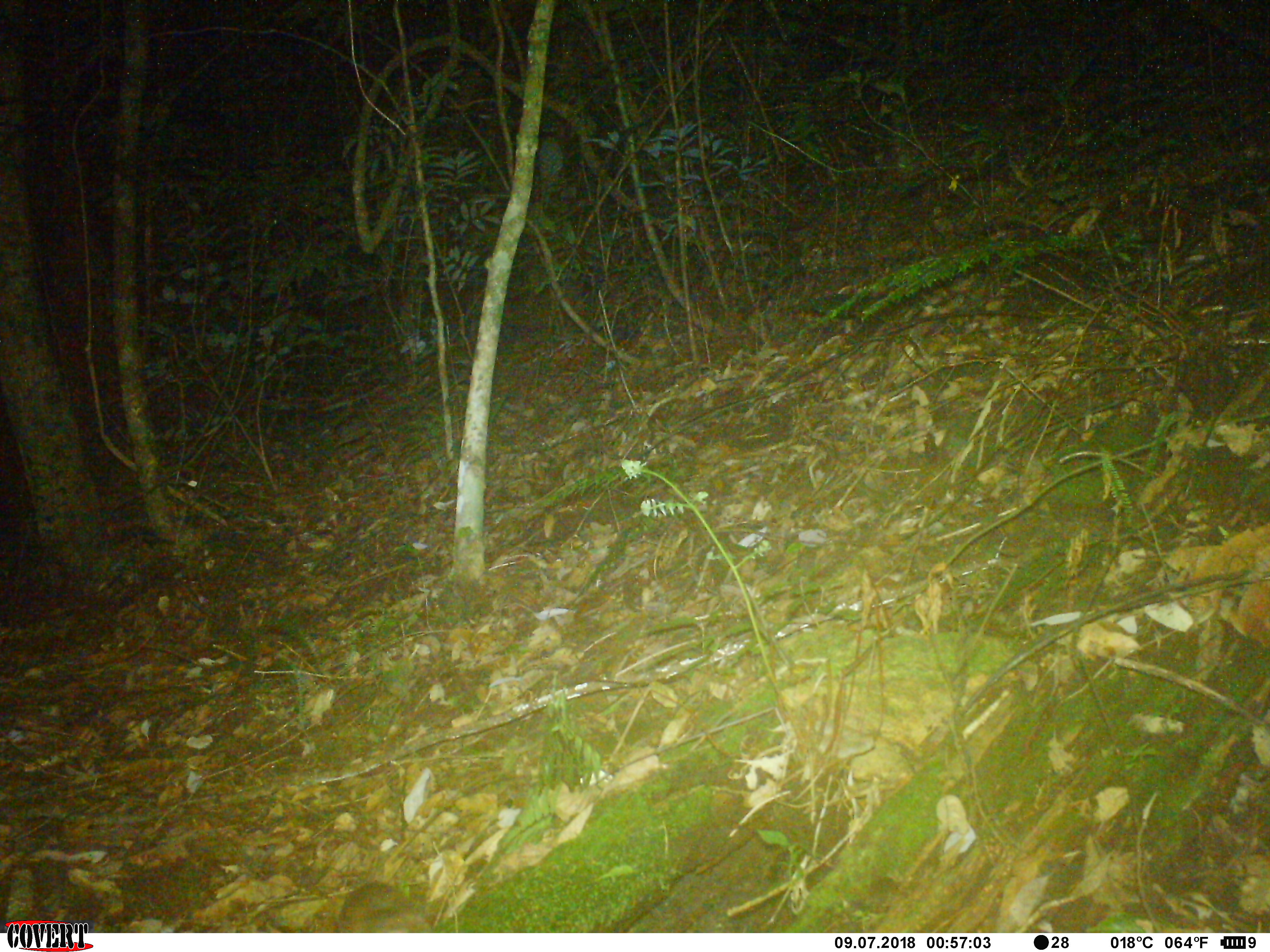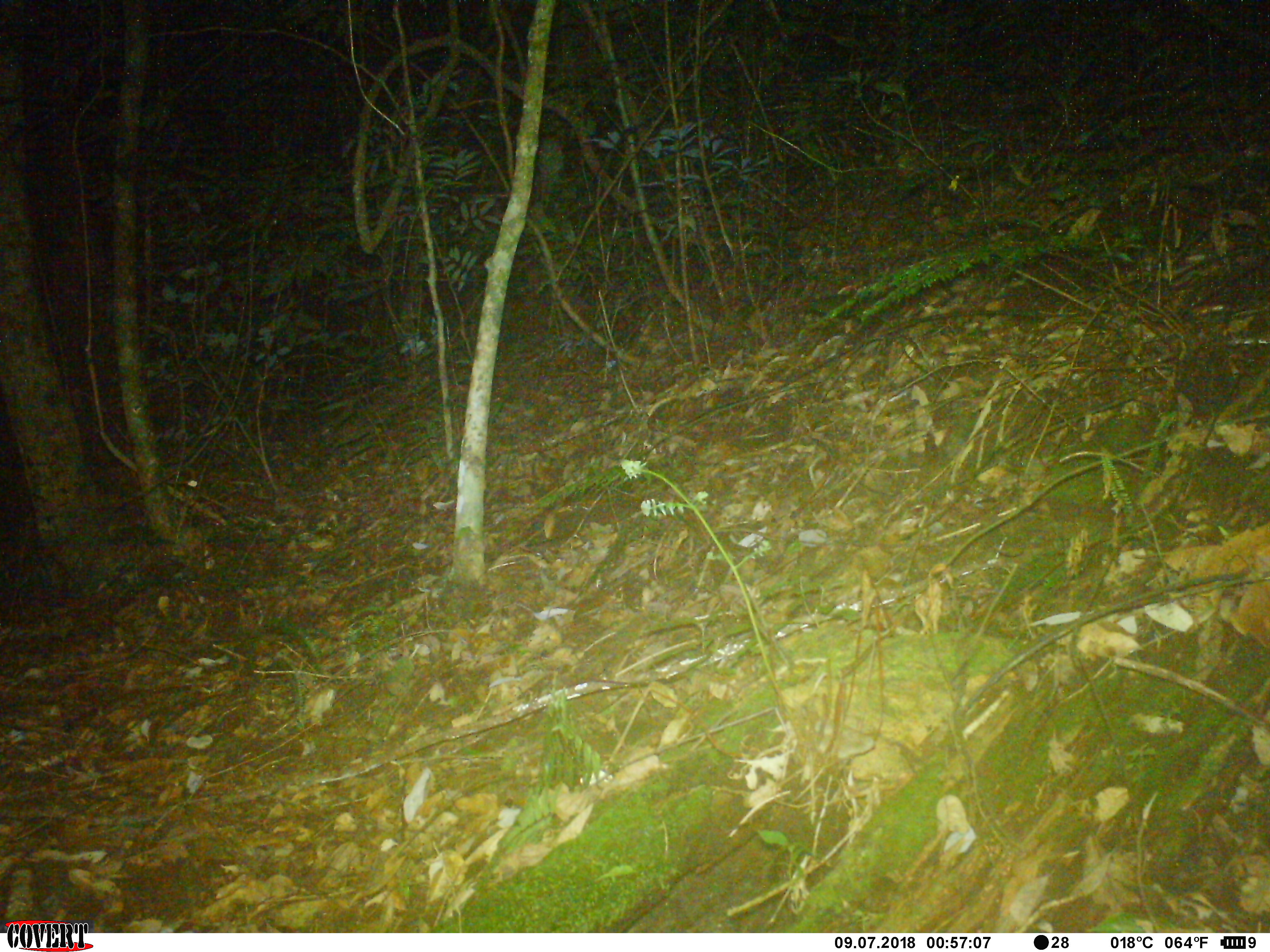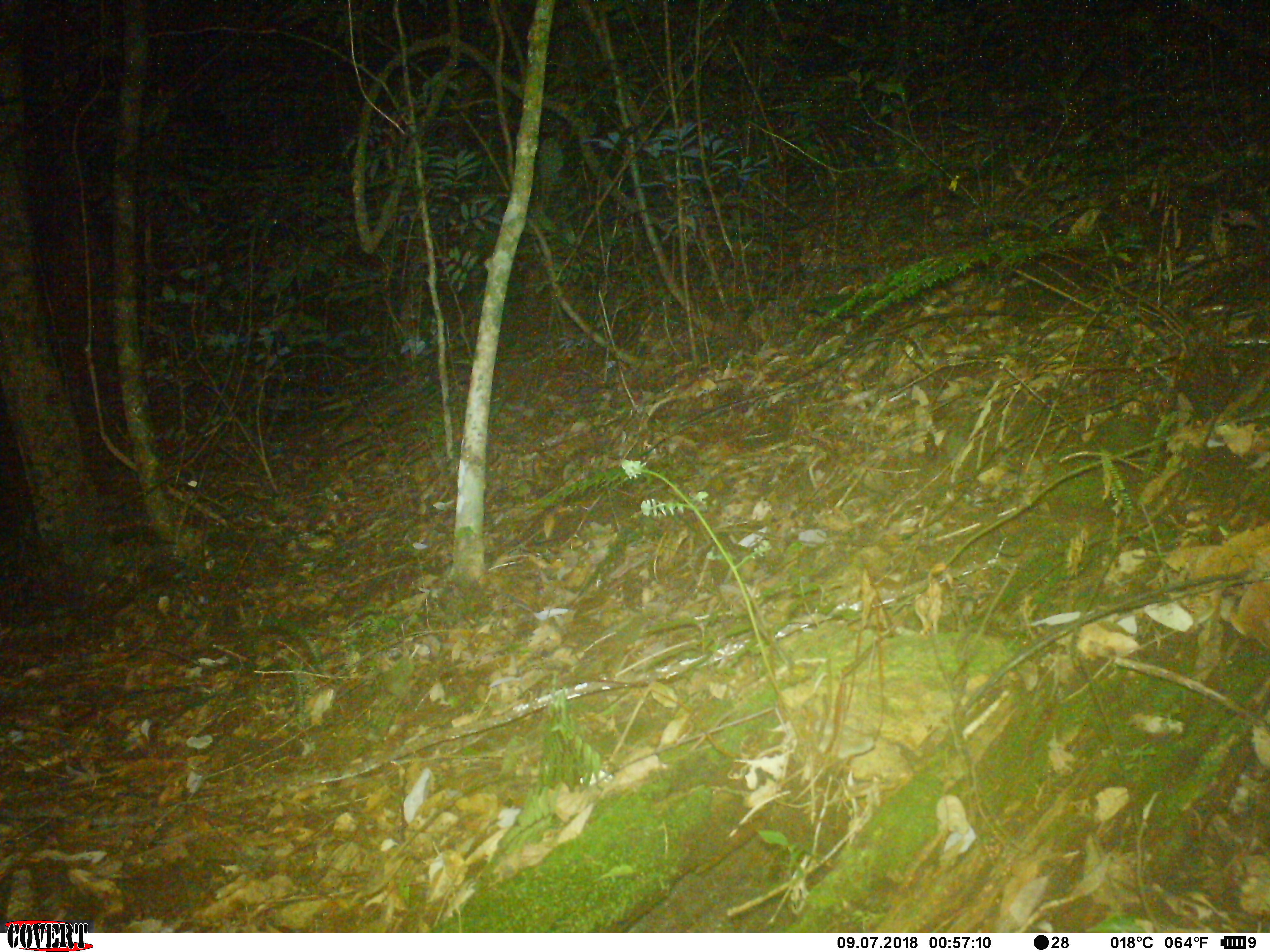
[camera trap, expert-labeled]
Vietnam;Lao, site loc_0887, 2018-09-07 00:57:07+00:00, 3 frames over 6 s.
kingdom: Animalia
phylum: Chordata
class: Mammalia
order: Rodentia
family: Muridae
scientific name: Muridae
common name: old-world mice and rats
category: unidentified murid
Unidentified murid (old-world mice and rats) (Muridae). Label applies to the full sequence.